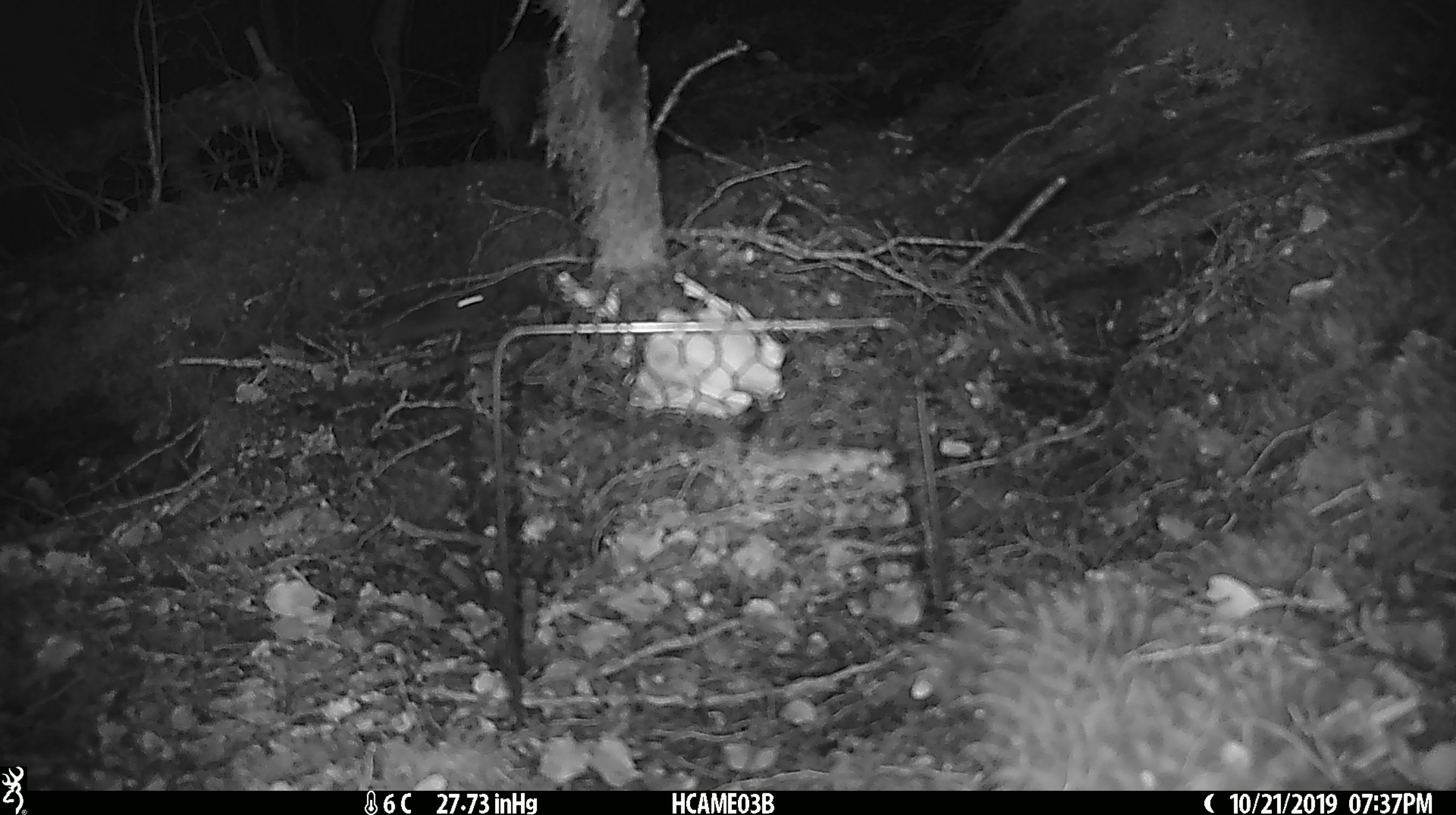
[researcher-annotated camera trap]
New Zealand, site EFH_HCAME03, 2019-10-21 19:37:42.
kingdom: Animalia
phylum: Chordata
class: Mammalia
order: Rodentia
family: Muridae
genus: Mus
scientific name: Mus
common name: mouse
Mouse (Mus).